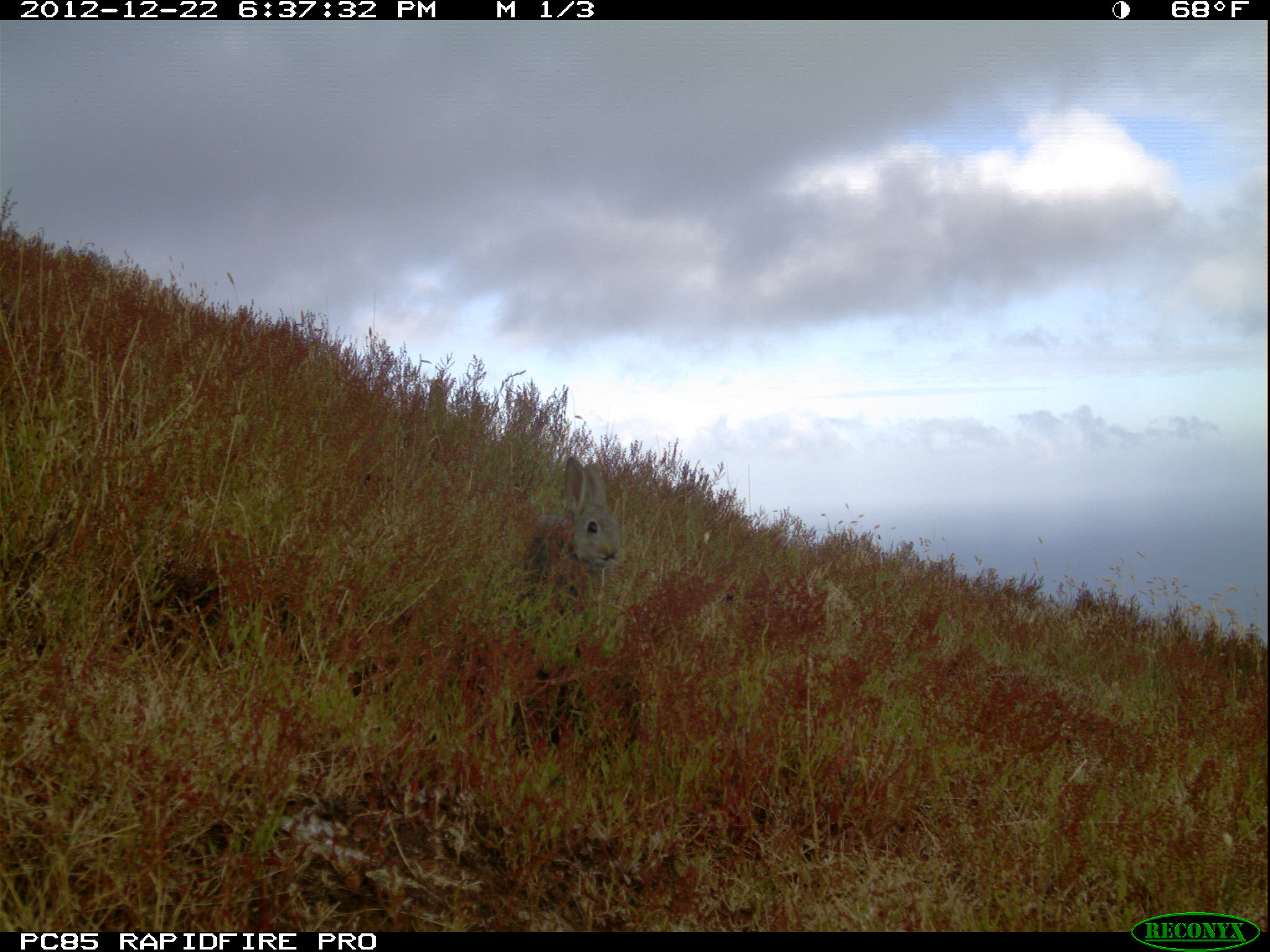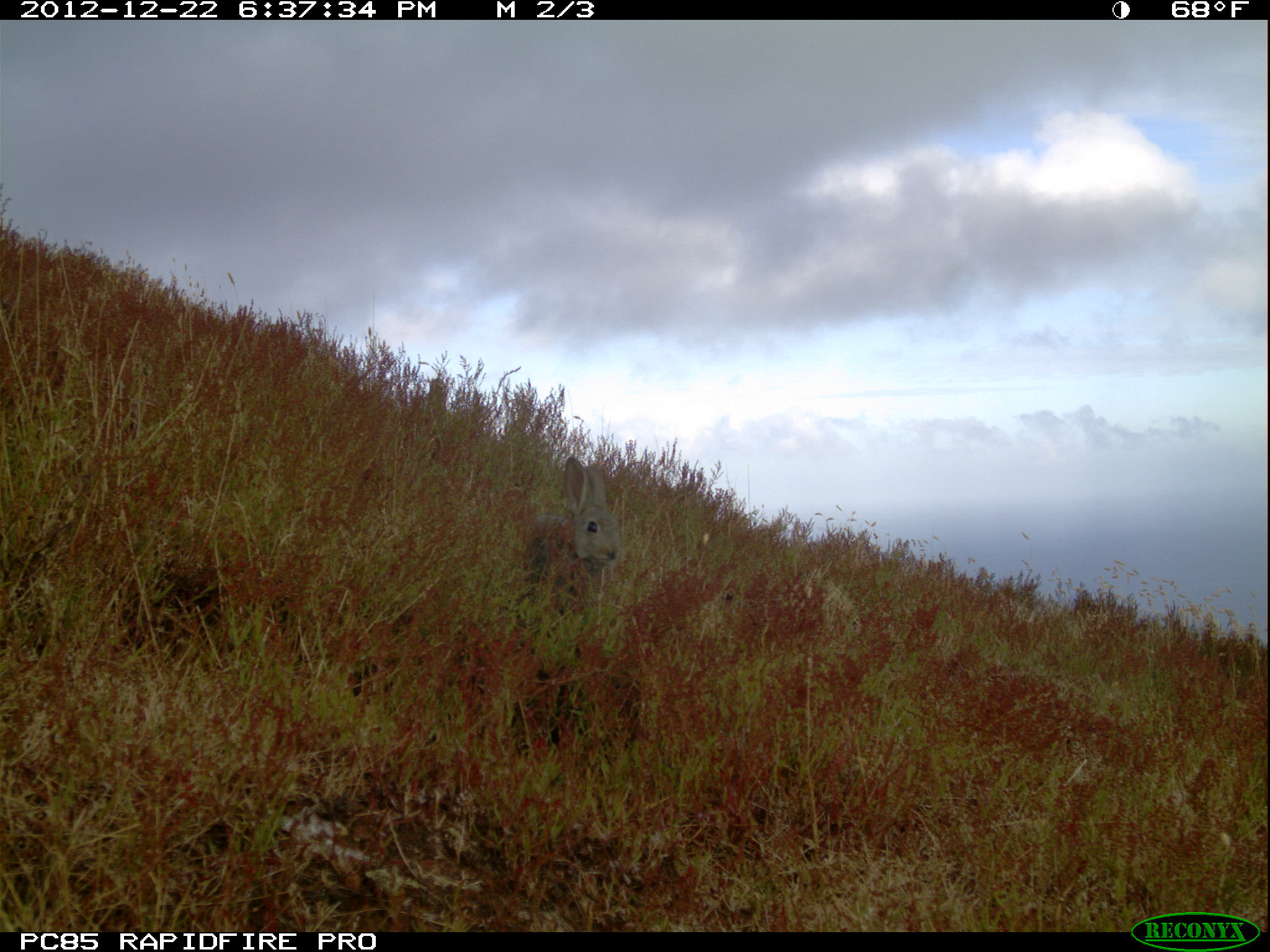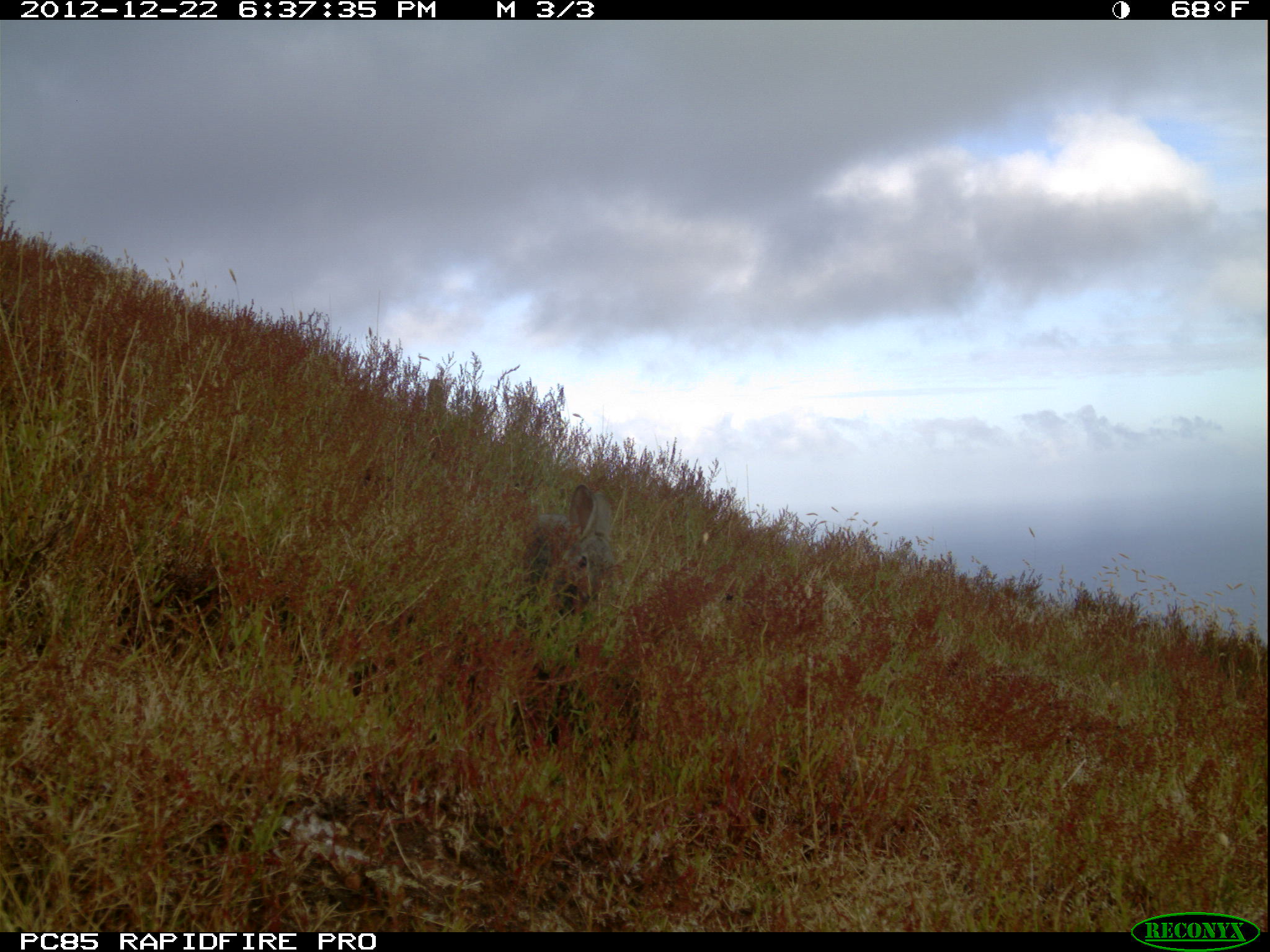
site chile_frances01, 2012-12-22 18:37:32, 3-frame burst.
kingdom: Animalia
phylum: Chordata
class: Mammalia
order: Lagomorpha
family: Leporidae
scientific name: Leporidae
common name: rabbits and hares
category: rabbit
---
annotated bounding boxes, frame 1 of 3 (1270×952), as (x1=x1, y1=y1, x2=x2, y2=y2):
rabbit: (x1=552, y1=455, x2=620, y2=615)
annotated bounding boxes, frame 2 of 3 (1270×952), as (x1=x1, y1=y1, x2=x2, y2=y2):
rabbit: (x1=521, y1=451, x2=635, y2=611)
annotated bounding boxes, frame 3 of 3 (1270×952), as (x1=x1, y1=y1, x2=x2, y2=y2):
rabbit: (x1=523, y1=482, x2=615, y2=623)